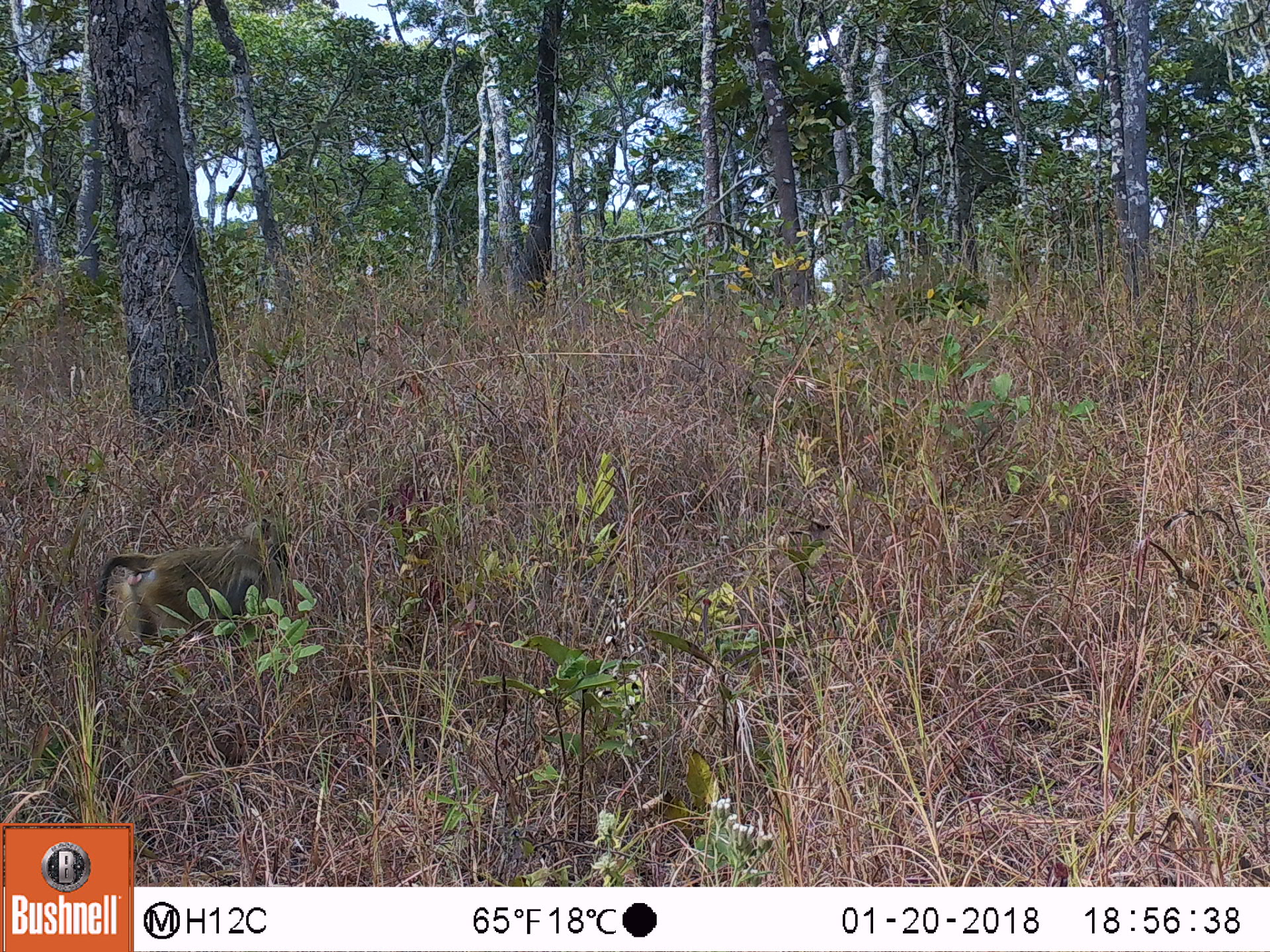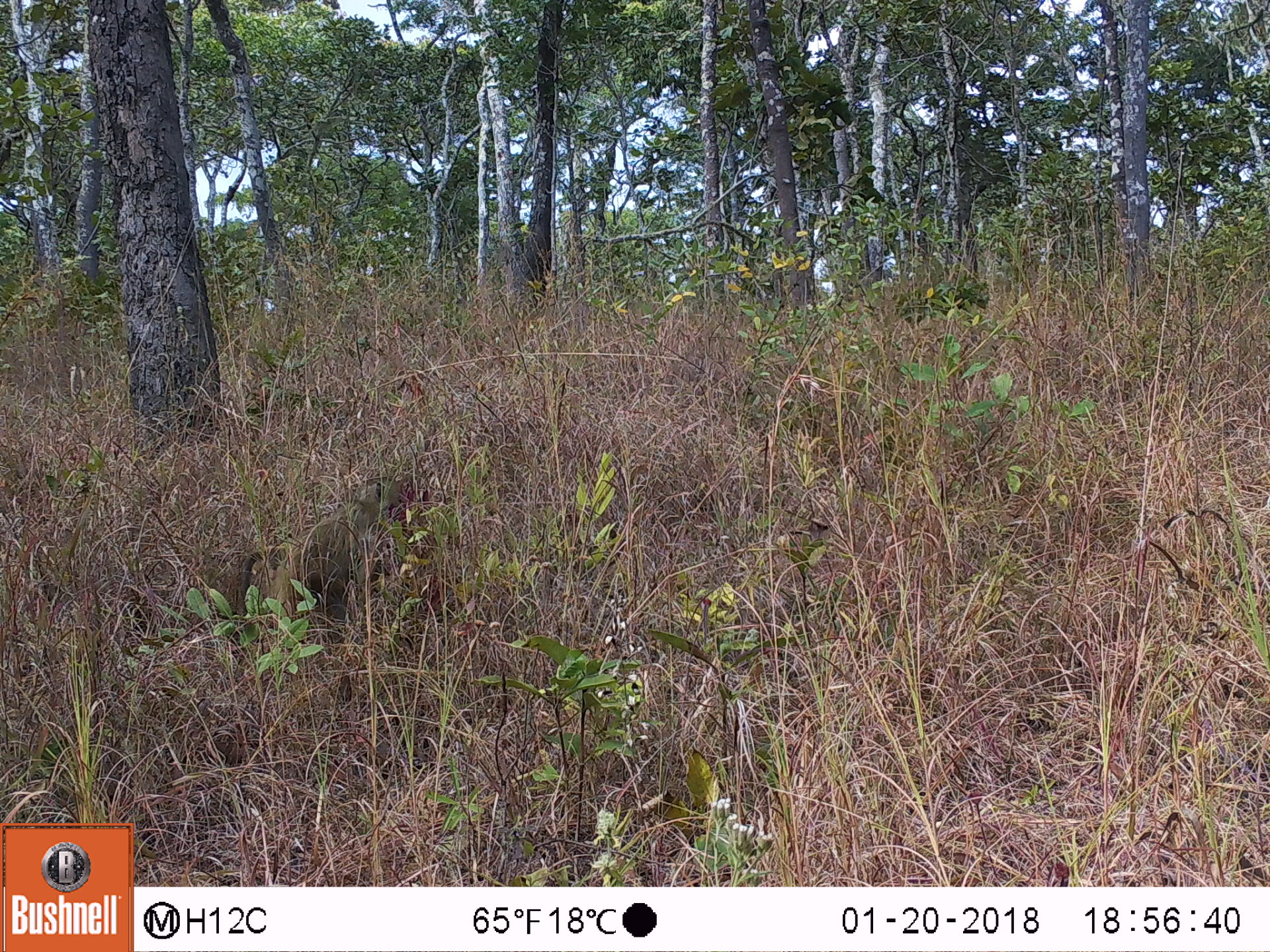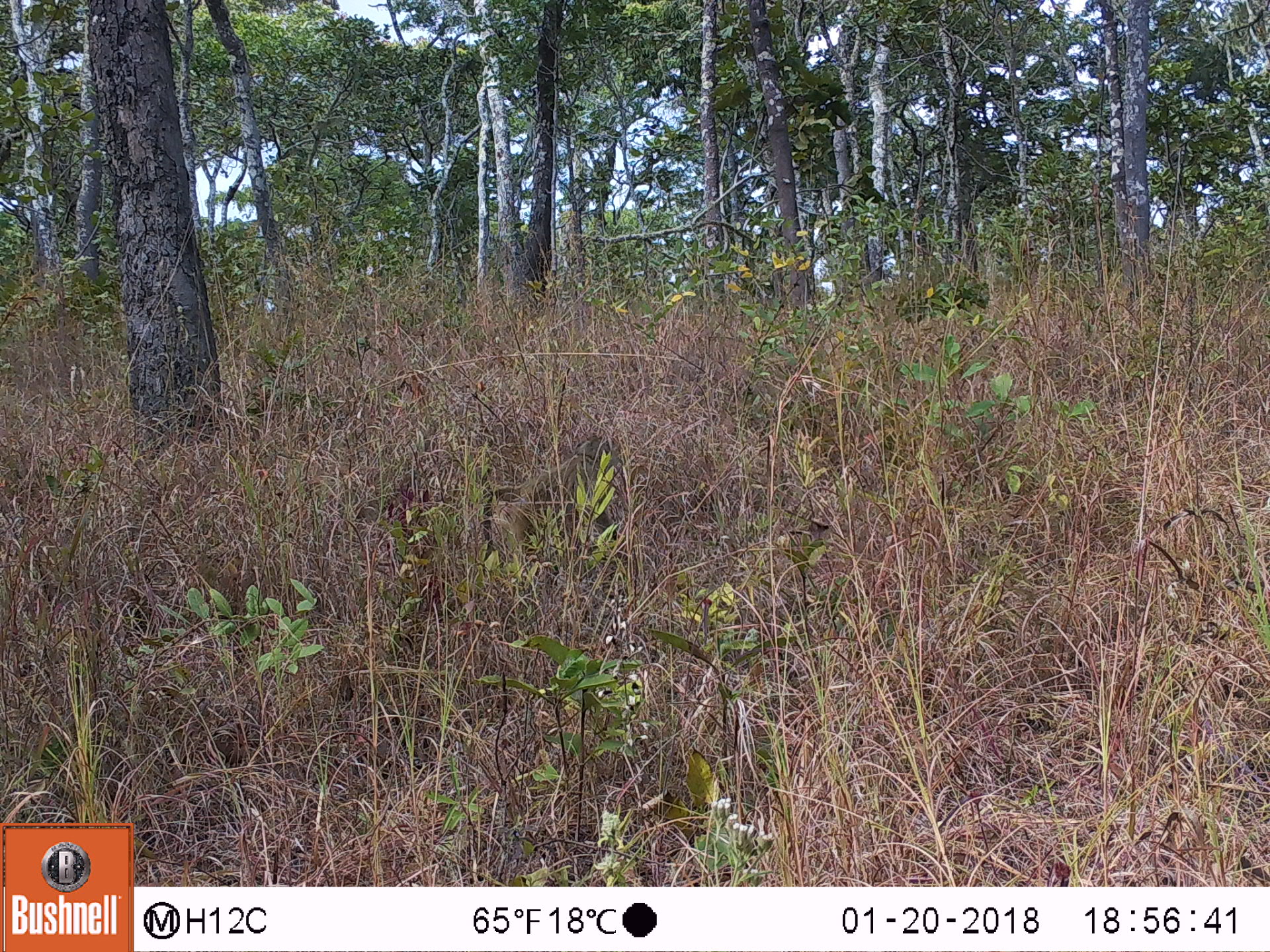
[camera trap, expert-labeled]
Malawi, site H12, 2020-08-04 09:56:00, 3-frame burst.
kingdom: Animalia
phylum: Chordata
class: Mammalia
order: Primates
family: Cercopithecidae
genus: Papio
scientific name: Papio cynocephalus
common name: yellow baboon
Yellow baboon (Papio cynocephalus), count 1.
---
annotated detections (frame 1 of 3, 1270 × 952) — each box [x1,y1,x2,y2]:
yellow baboon: [84,516,295,659]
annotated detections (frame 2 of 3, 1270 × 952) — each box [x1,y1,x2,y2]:
yellow baboon: [236,469,413,621]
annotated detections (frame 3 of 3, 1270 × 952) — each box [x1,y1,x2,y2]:
yellow baboon: [474,431,620,580]